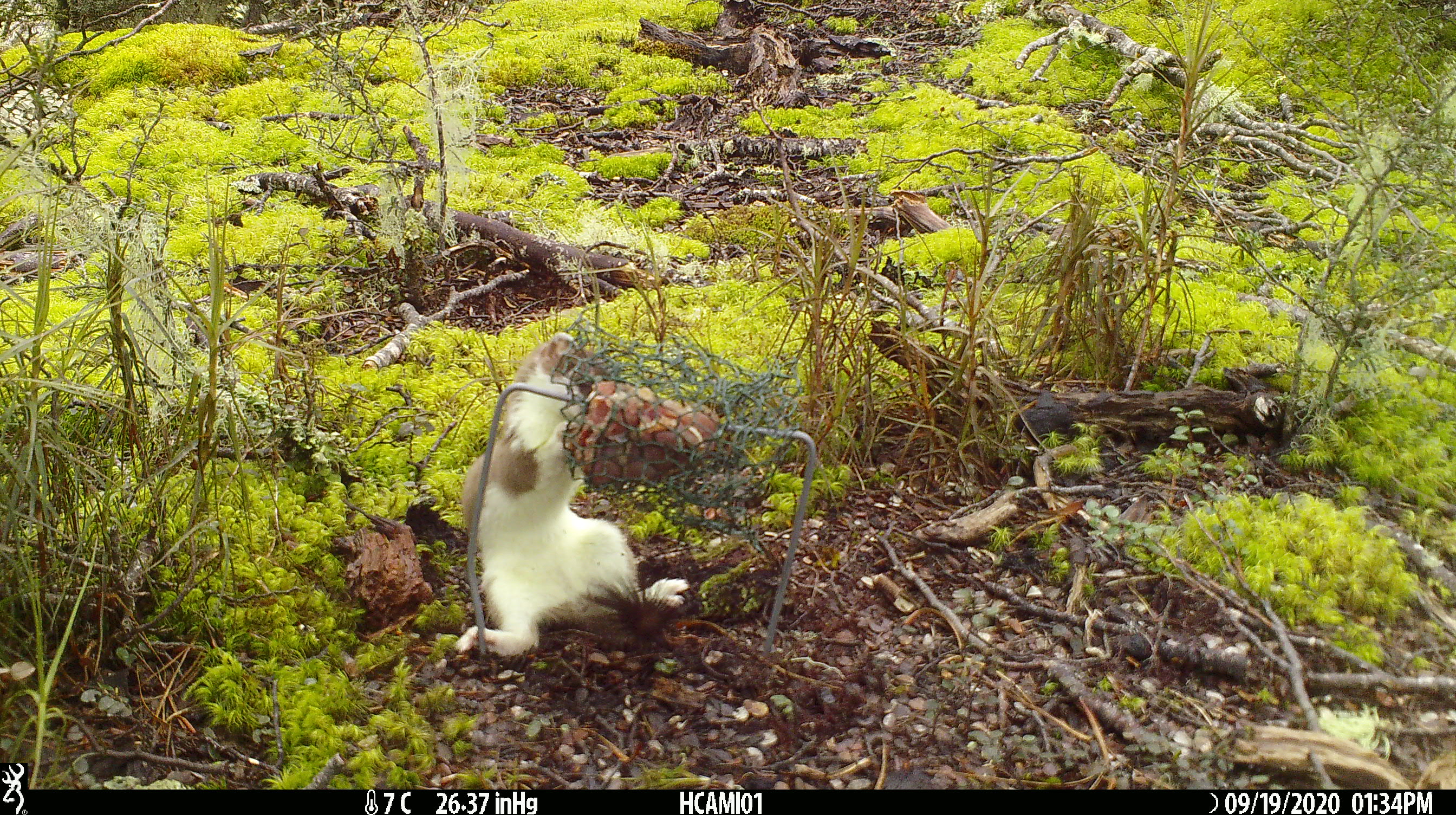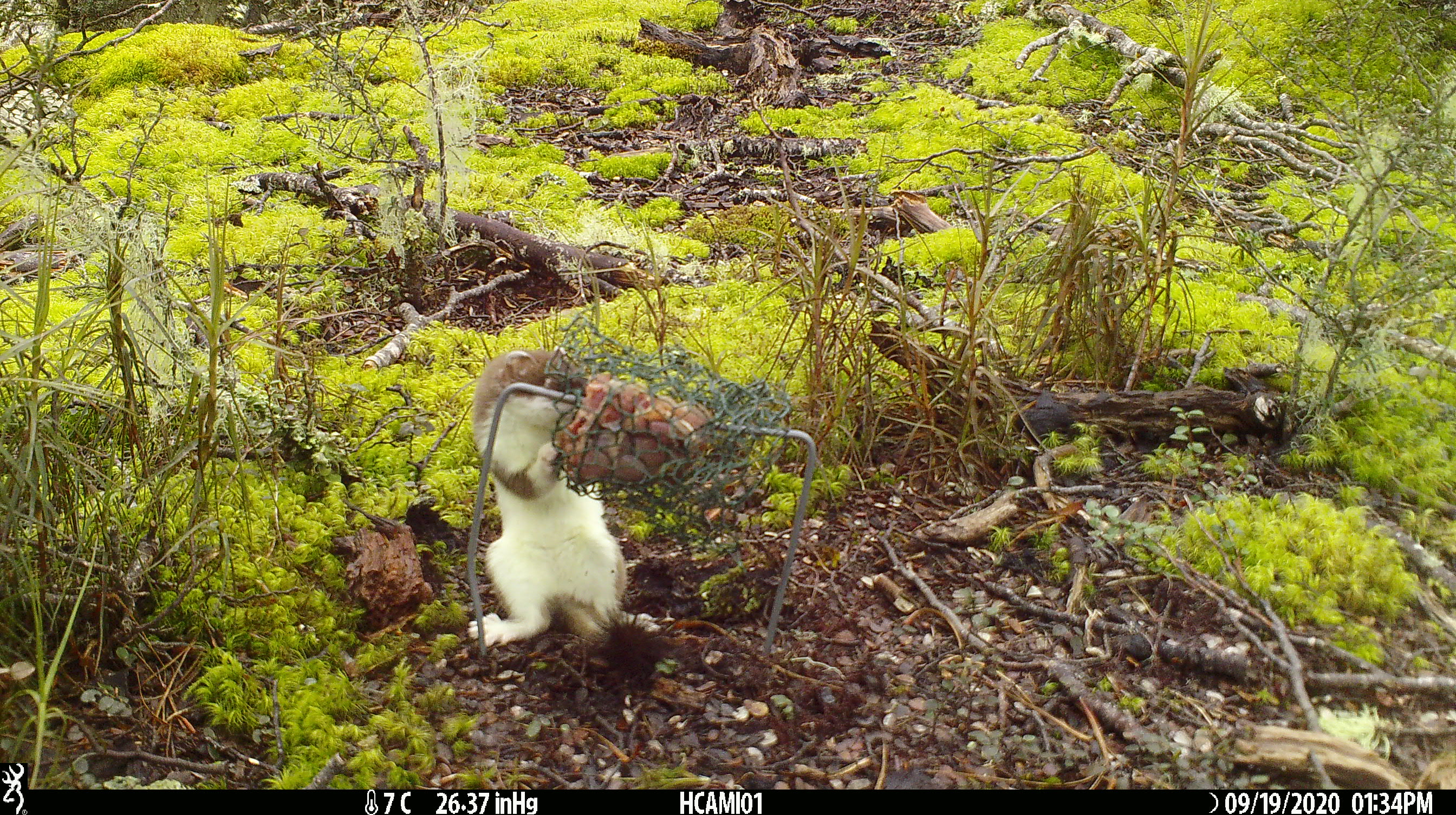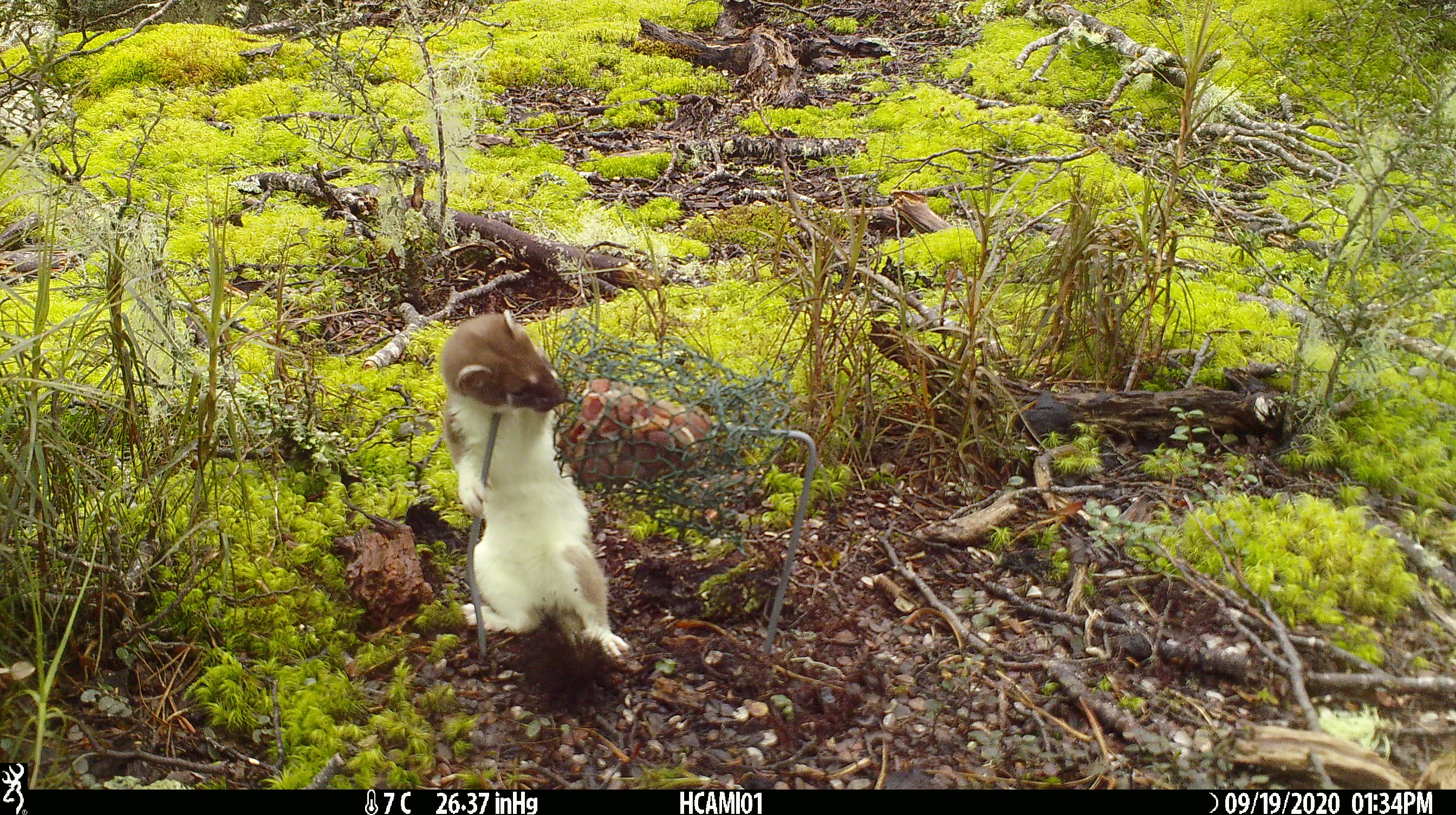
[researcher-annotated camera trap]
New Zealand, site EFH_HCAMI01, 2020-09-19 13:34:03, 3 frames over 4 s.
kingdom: Animalia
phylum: Chordata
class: Mammalia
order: Carnivora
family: Mustelidae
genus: Mustela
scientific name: Mustela erminea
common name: stoat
Stoat (Mustela erminea).